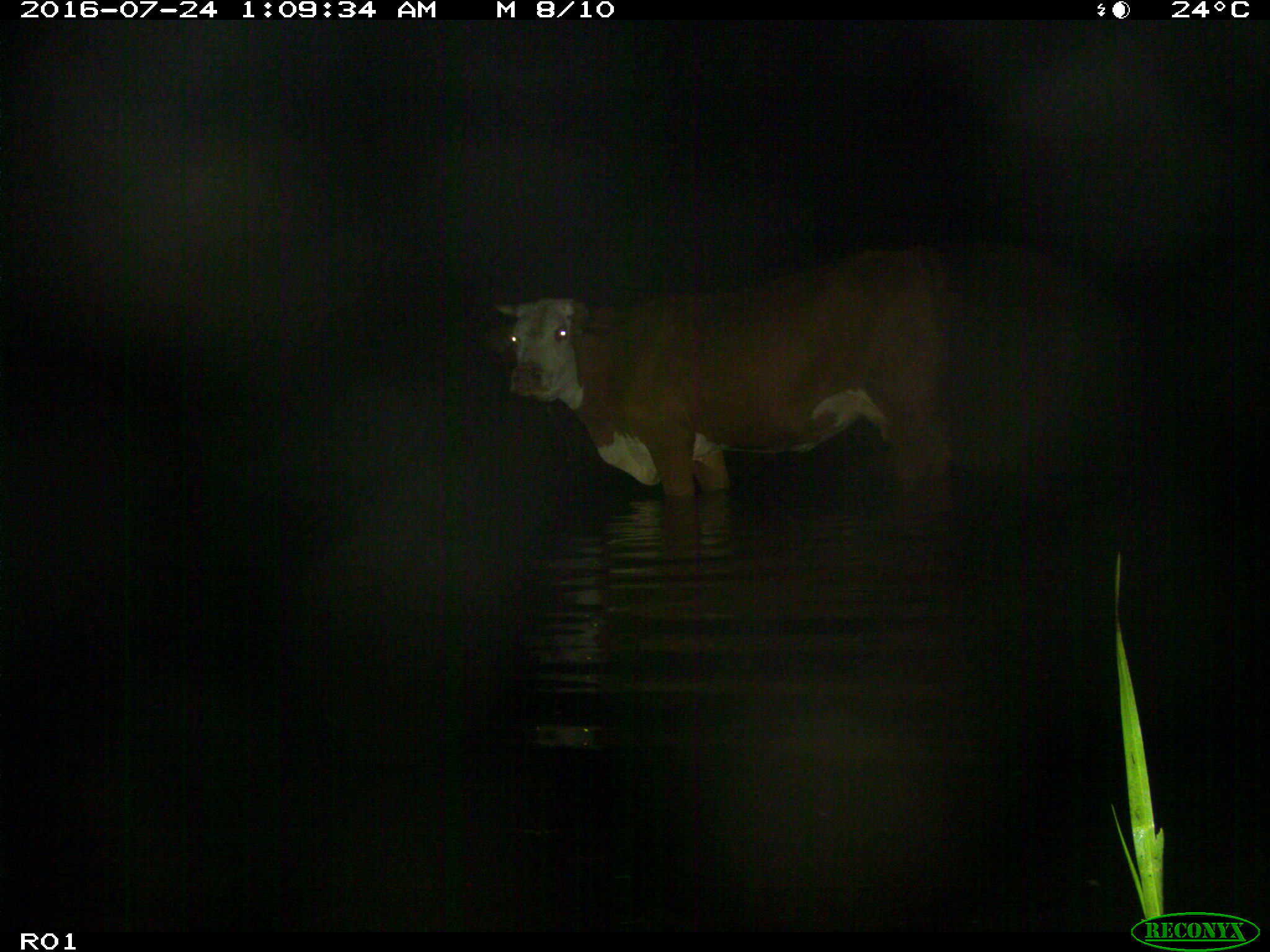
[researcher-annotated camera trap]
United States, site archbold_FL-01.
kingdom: Animalia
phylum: Chordata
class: Mammalia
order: Artiodactyla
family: Bovidae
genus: Bos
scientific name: Bos taurus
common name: domestic cow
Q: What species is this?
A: Bos taurus (domestic cow).